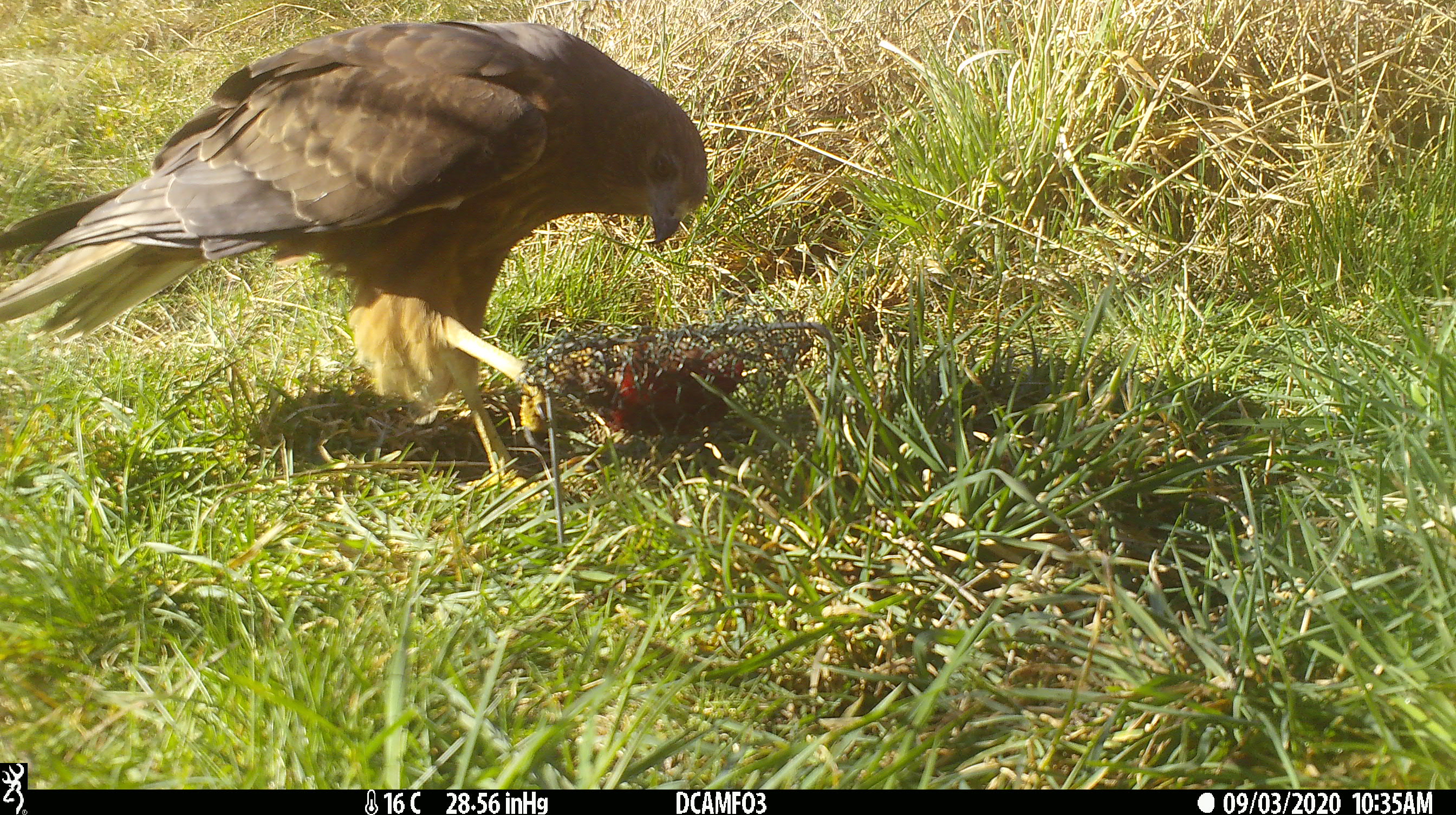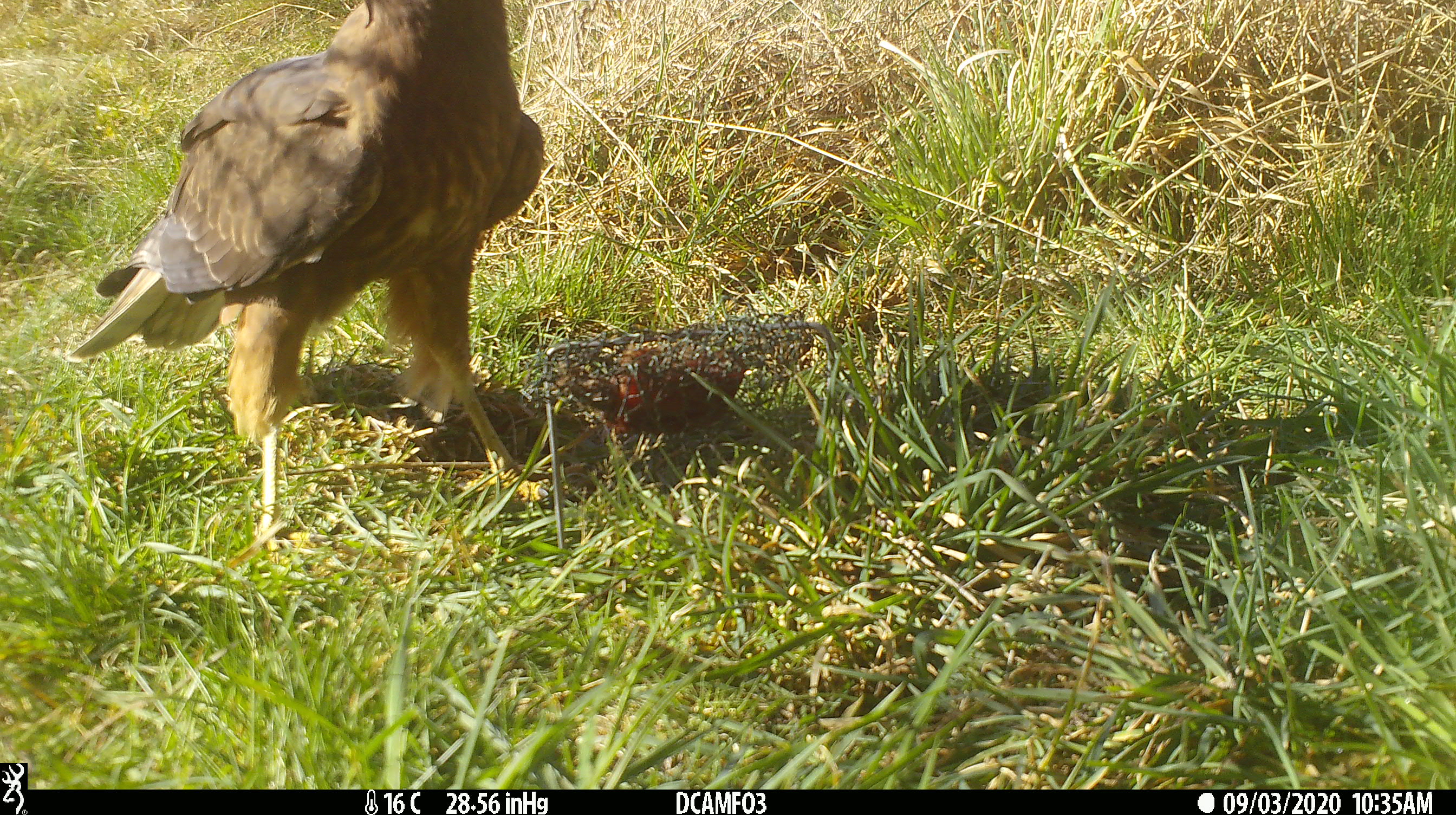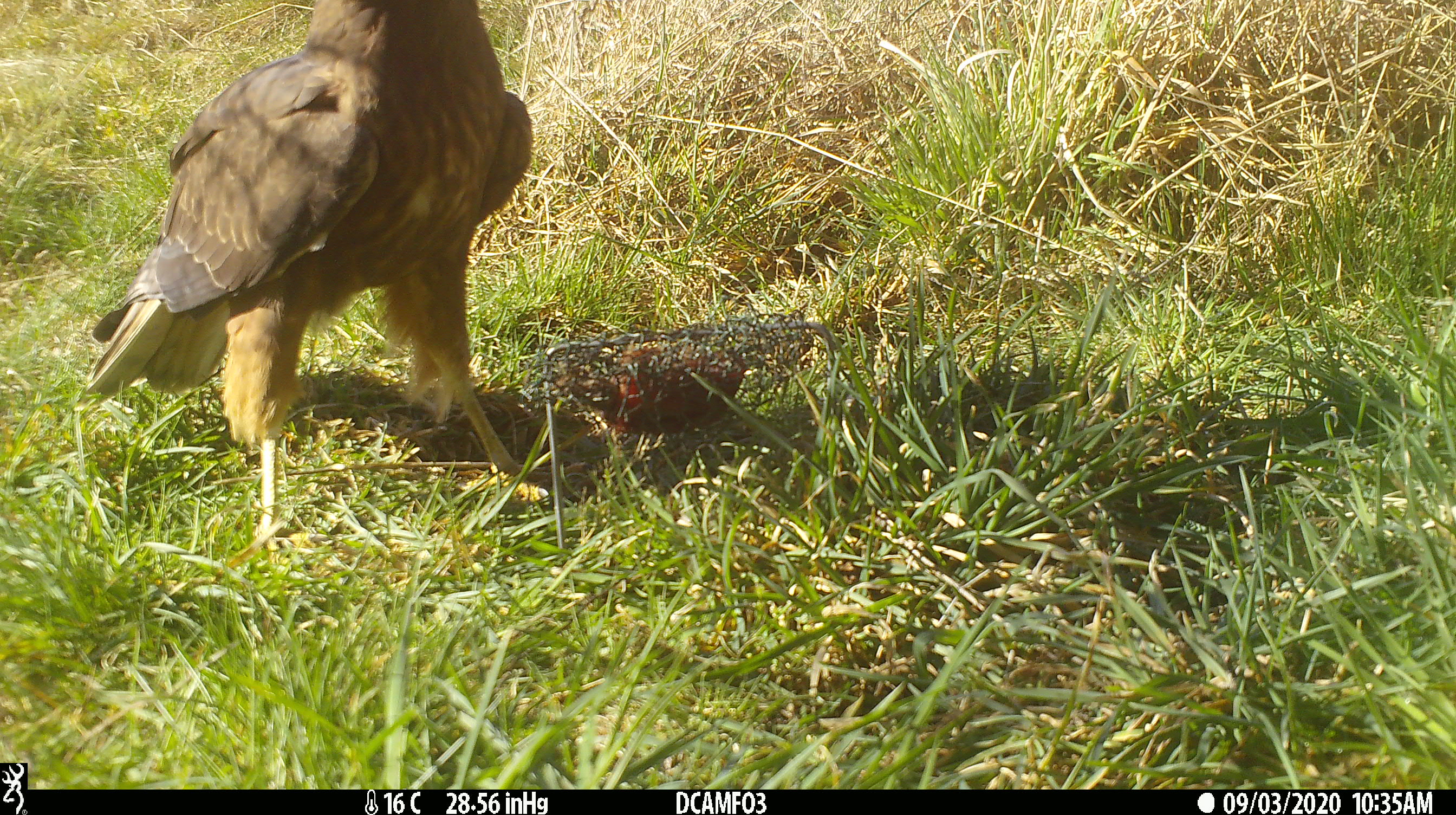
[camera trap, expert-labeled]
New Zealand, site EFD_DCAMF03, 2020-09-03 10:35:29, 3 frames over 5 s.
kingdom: Animalia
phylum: Chordata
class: Aves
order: Accipitriformes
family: Accipitridae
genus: Circus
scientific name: Circus approximans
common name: swamp harrier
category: harrier